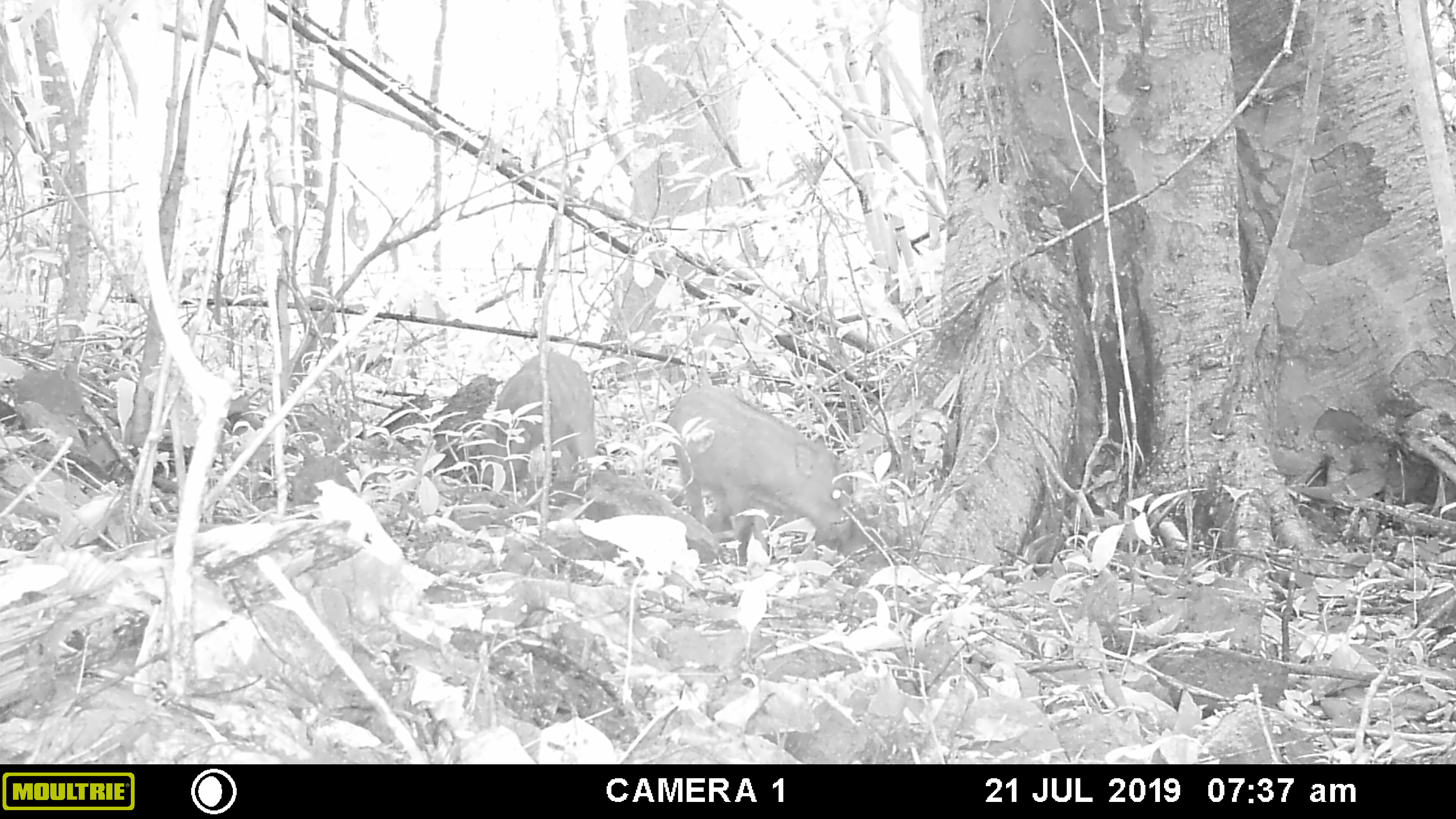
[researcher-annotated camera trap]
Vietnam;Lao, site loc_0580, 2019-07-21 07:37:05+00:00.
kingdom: Animalia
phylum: Chordata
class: Mammalia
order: Artiodactyla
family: Suidae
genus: Sus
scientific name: Sus scrofa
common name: eurasian wild pig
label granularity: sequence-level